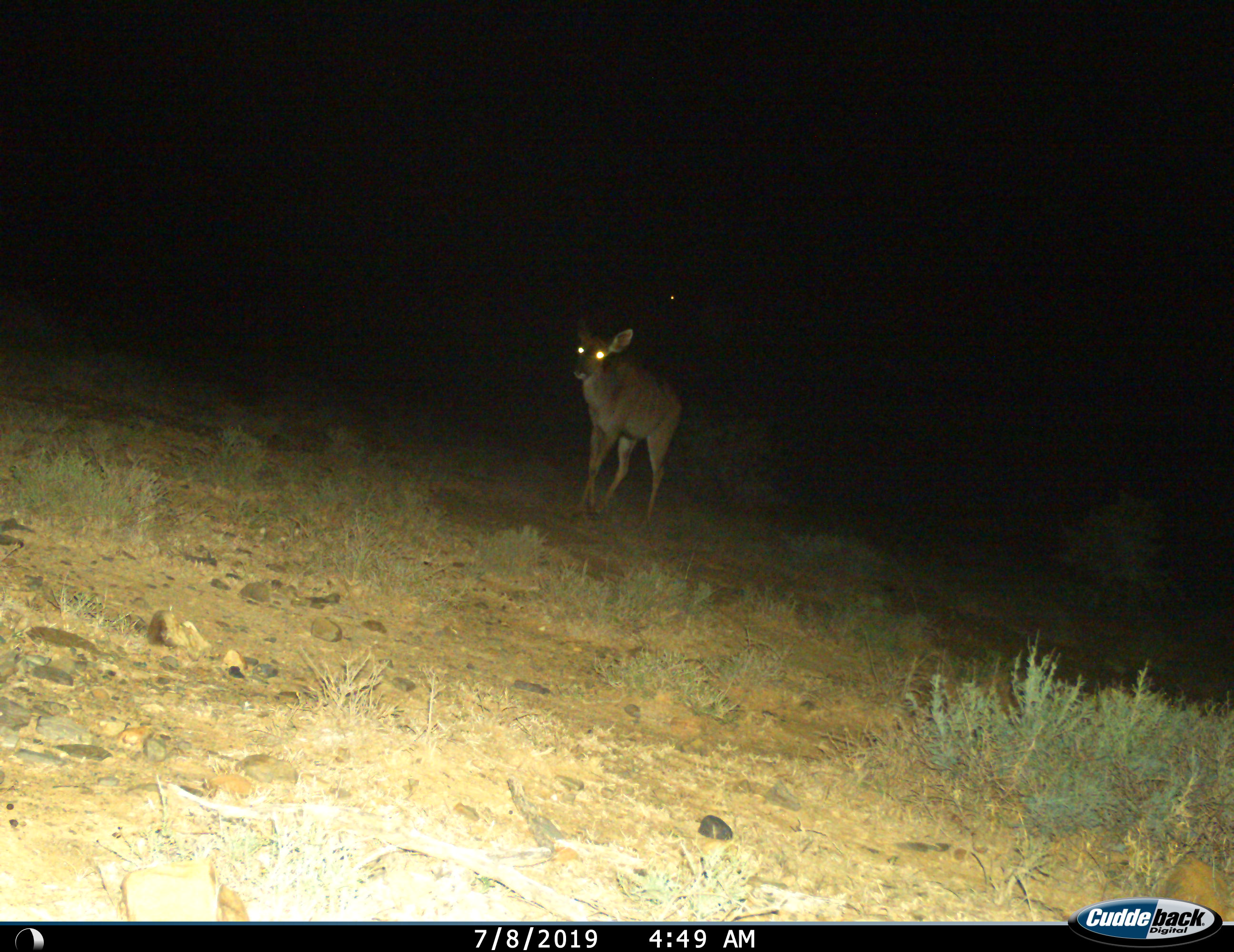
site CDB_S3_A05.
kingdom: Animalia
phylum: Chordata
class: Mammalia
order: Artiodactyla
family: Bovidae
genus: Tragelaphus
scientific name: Tragelaphus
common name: kudu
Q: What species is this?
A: Kudu (Tragelaphus).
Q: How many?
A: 1.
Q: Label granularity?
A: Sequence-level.